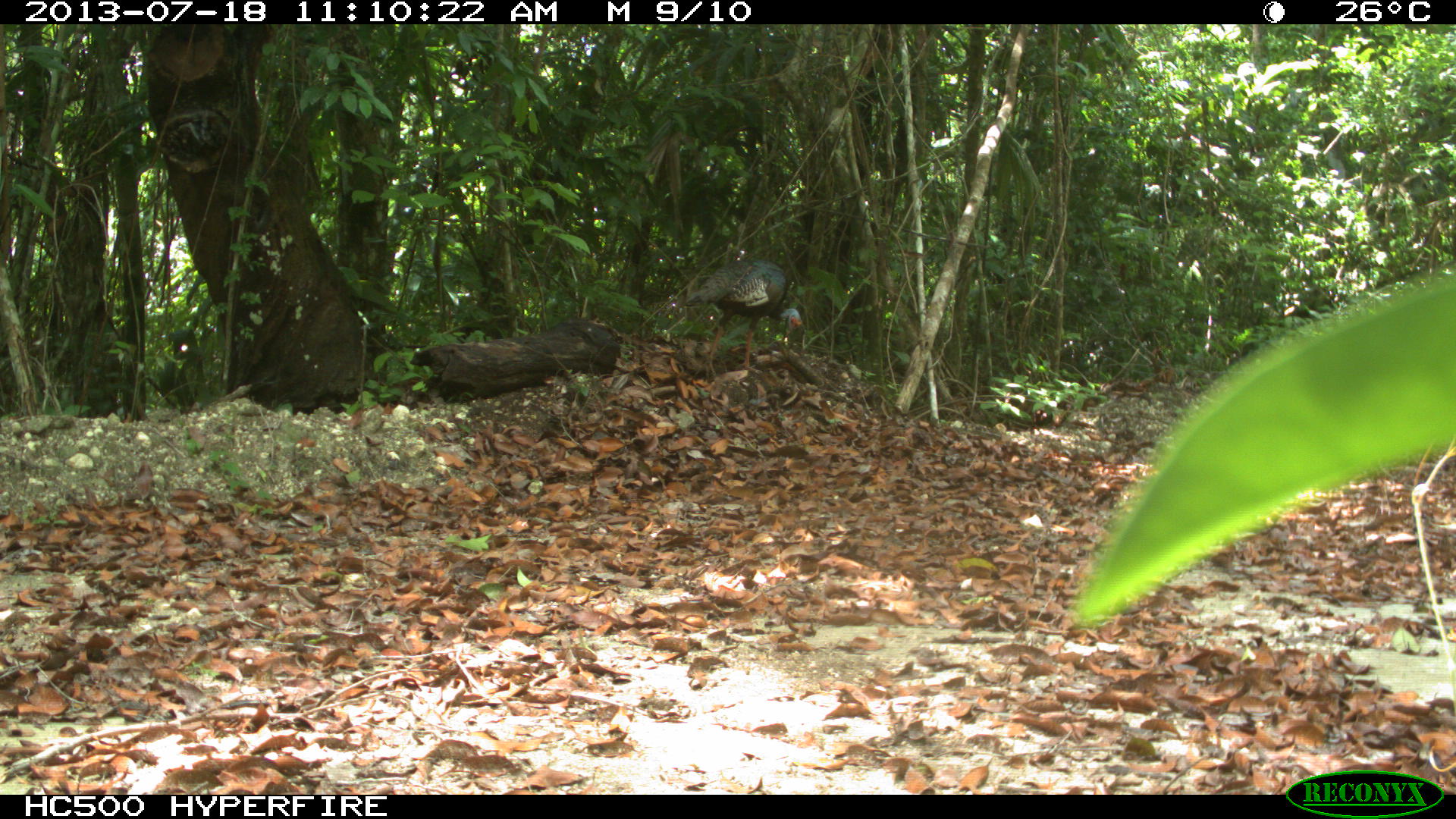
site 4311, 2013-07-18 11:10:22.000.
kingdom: Animalia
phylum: Chordata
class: Aves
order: Galliformes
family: Phasianidae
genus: Meleagris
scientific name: Meleagris ocellata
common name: ocellated turkey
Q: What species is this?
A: Meleagris ocellata (ocellated turkey).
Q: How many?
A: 1.